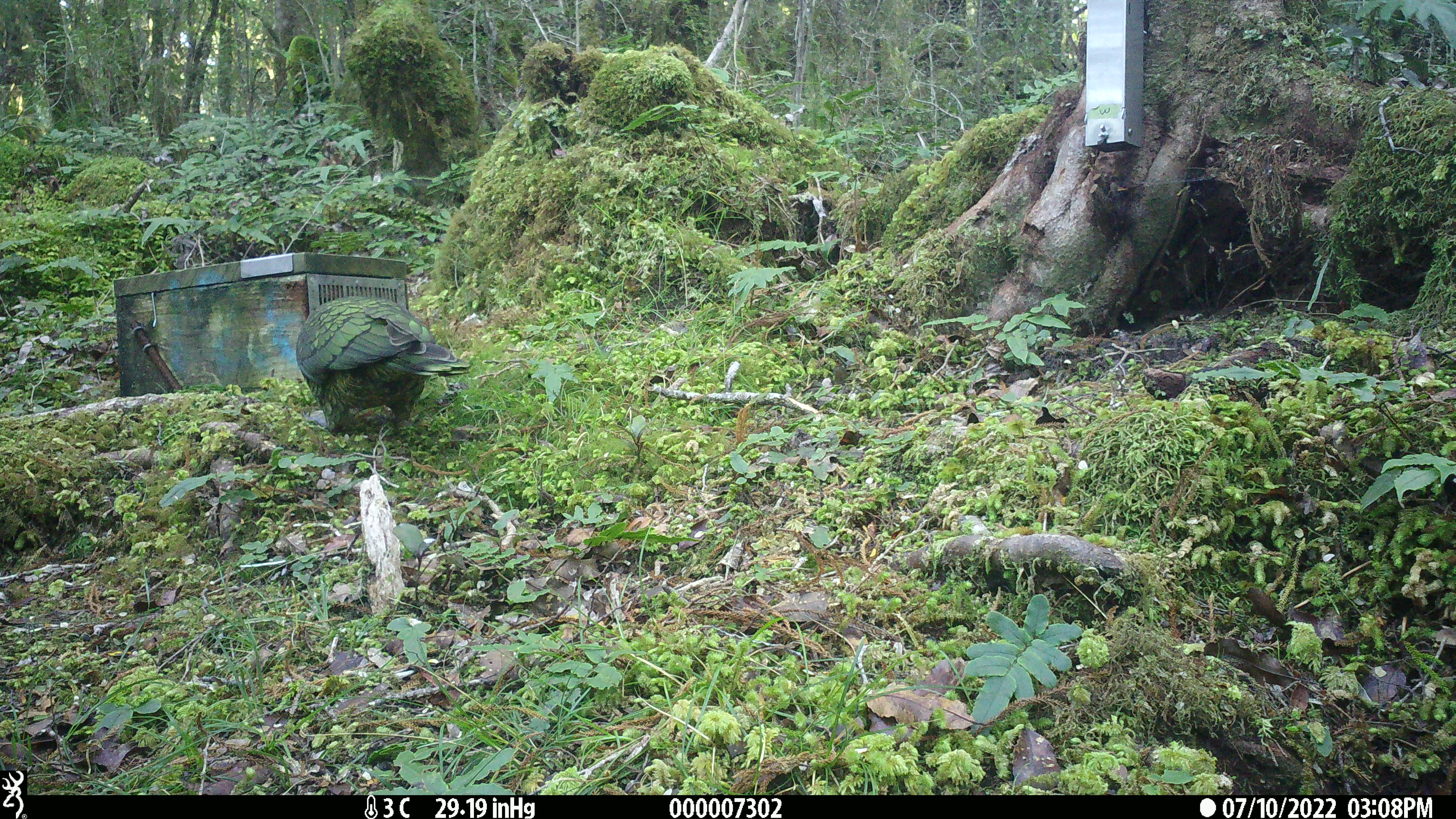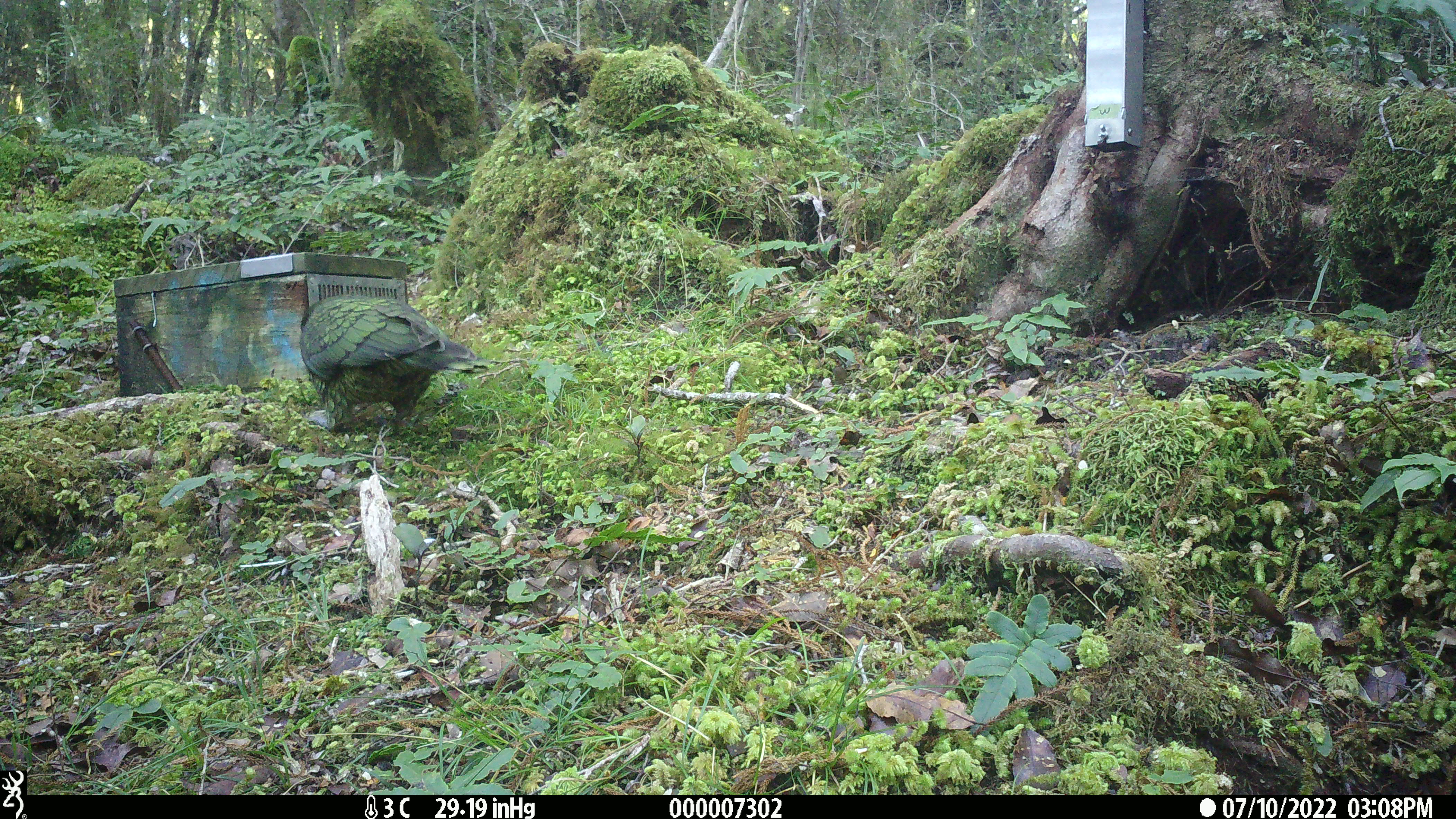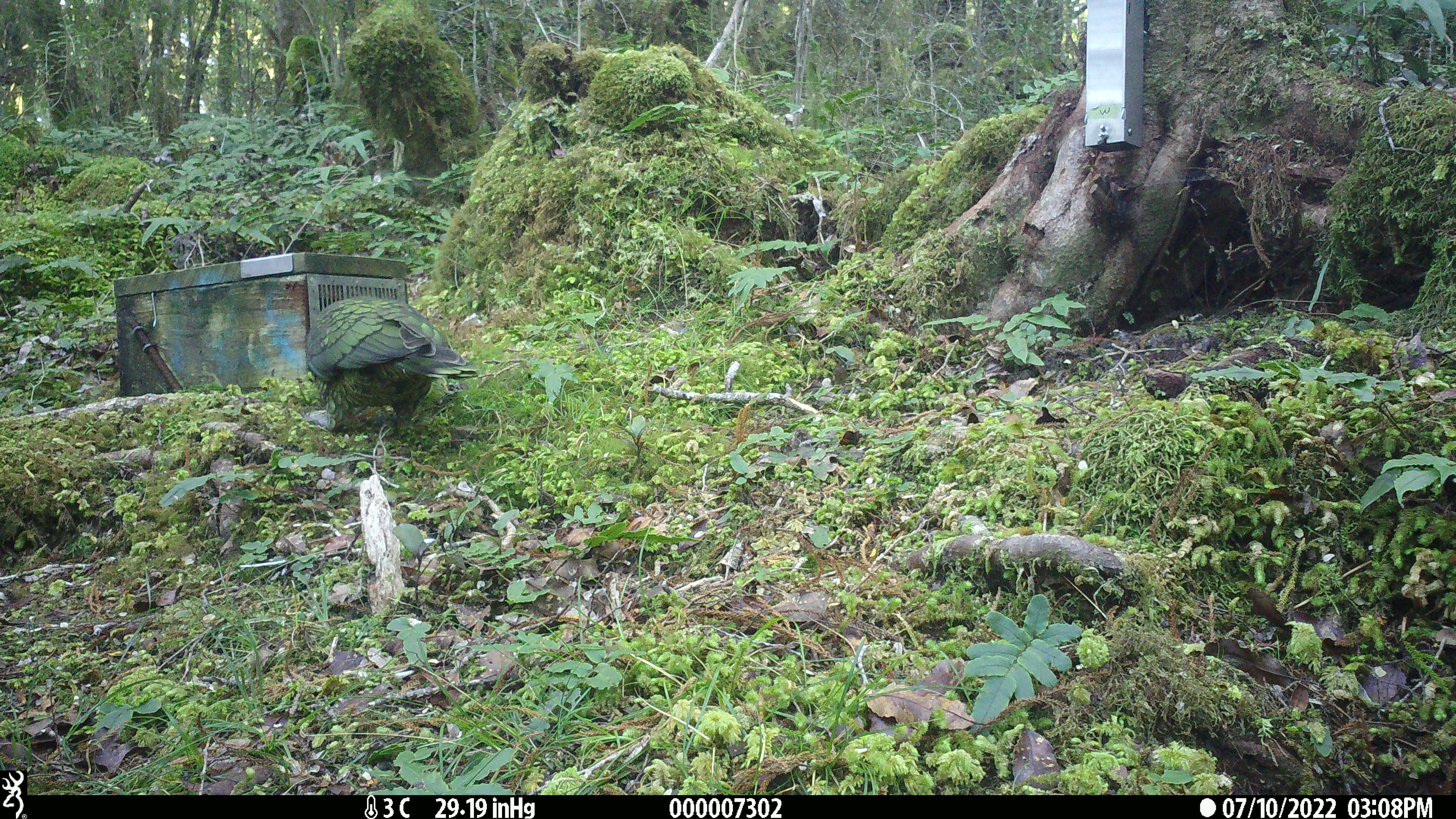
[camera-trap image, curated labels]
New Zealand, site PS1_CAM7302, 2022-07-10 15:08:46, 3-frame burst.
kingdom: Animalia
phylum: Chordata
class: Aves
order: Psittaciformes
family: Strigopidae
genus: Nestor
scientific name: Nestor notabilis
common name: kea